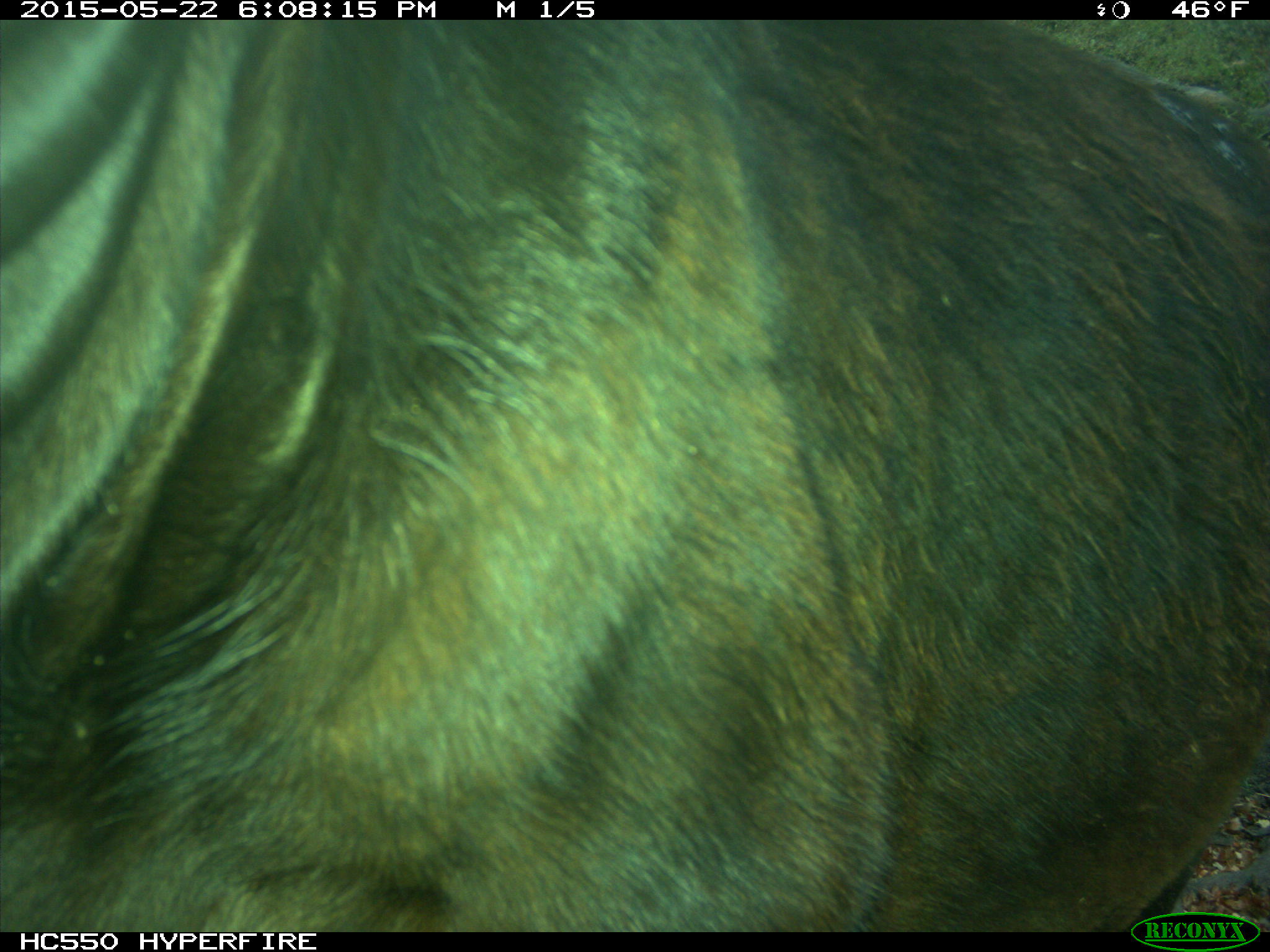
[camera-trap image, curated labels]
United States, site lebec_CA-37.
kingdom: Animalia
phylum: Chordata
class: Mammalia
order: Artiodactyla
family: Bovidae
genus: Bos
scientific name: Bos taurus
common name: domestic cow